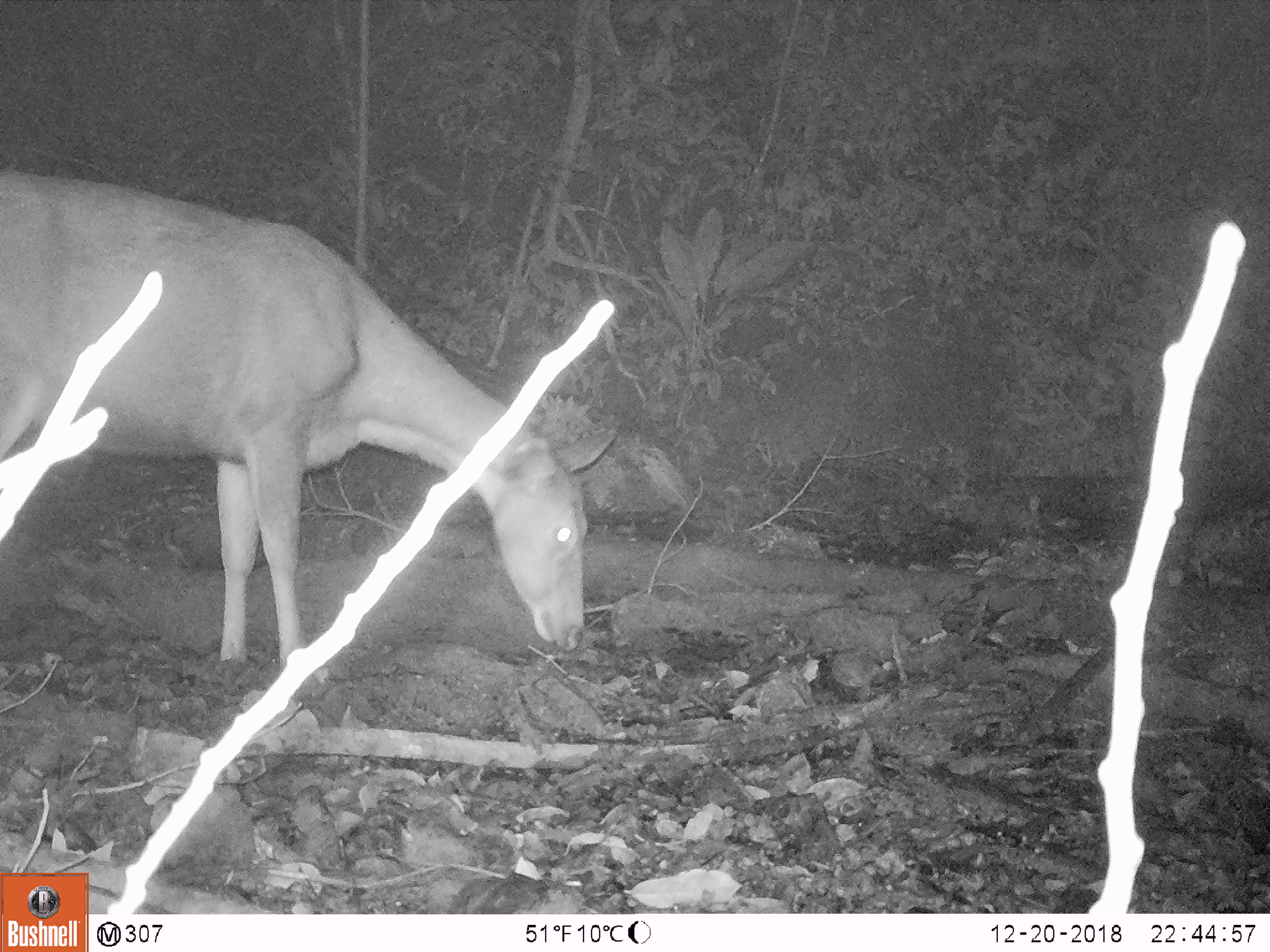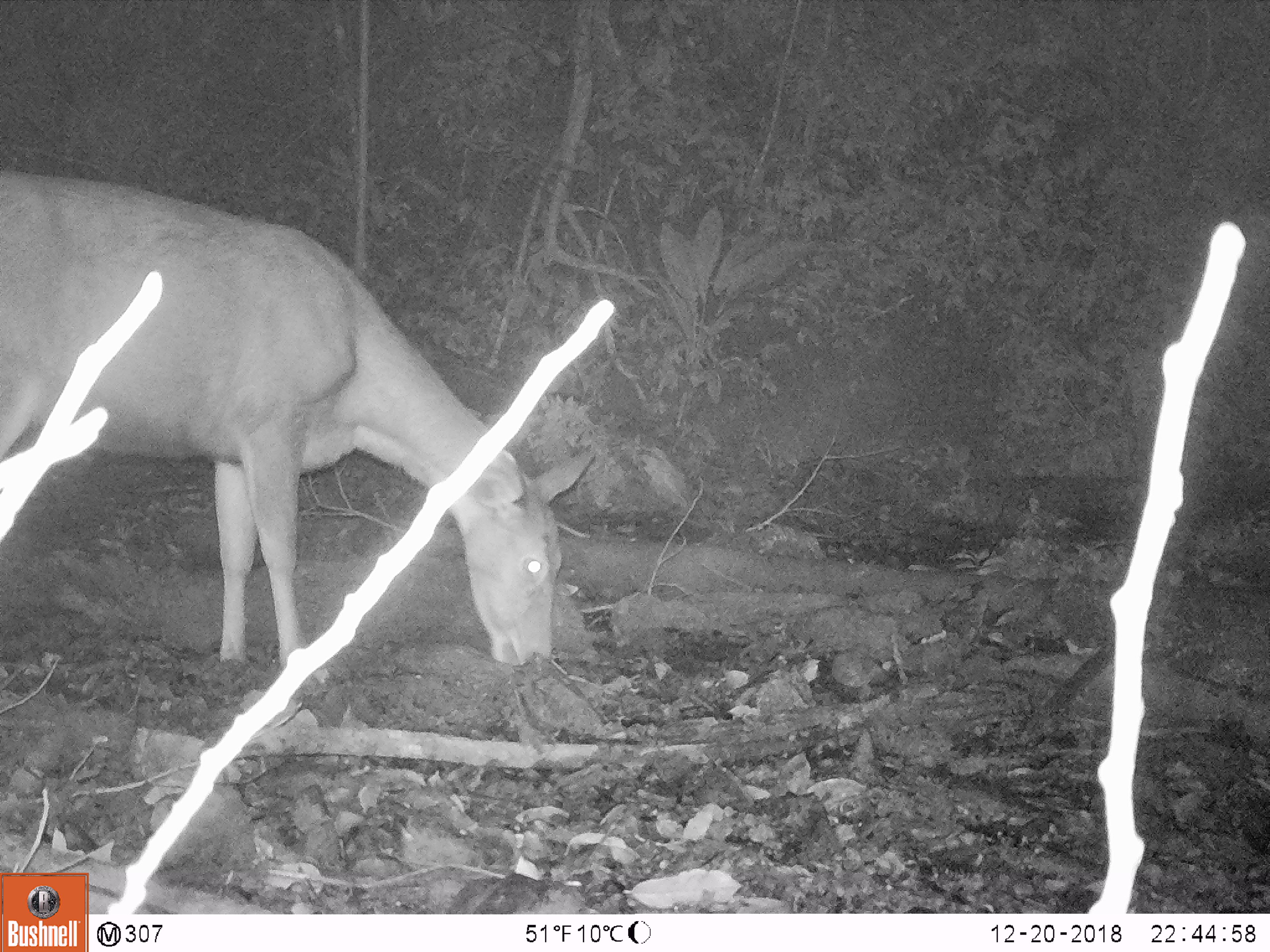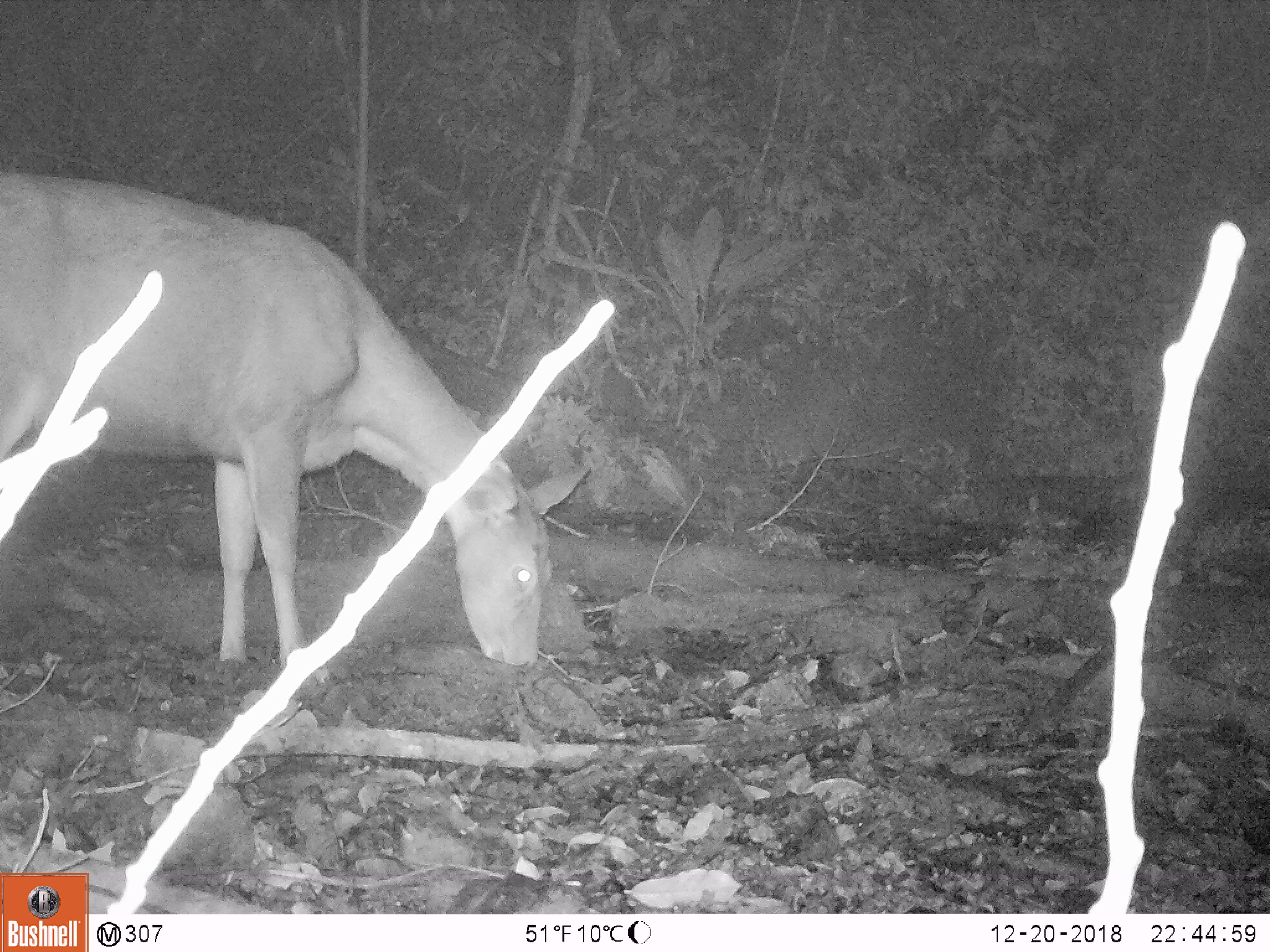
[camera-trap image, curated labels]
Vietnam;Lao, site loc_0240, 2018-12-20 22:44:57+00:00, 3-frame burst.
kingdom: Animalia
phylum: Chordata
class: Mammalia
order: Artiodactyla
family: Cervidae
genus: Rusa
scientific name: Rusa unicolor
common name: sambar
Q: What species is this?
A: Sambar (Rusa unicolor).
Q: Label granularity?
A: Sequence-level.